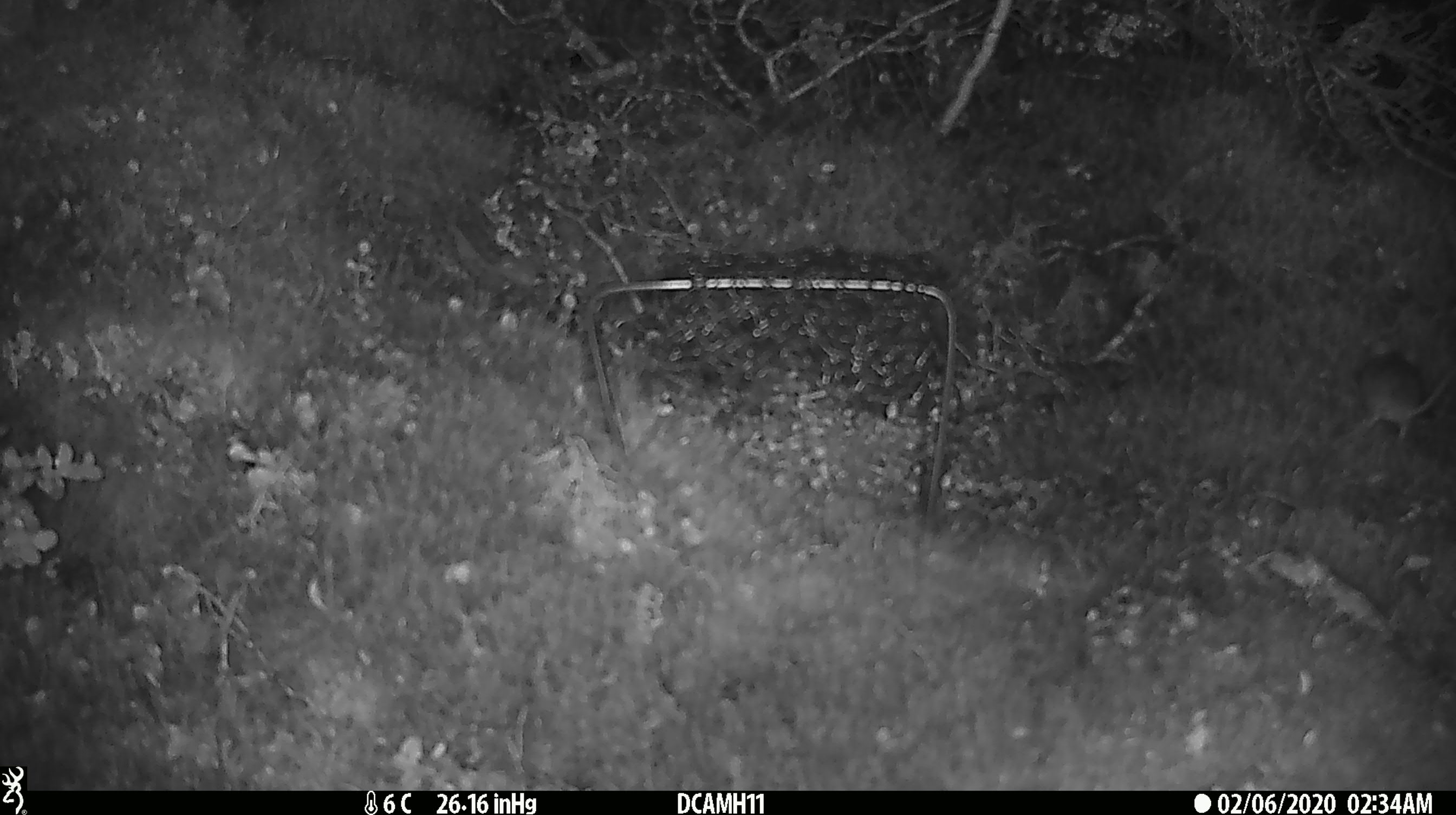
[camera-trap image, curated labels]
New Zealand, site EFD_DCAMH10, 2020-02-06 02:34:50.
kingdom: Animalia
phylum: Chordata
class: Mammalia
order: Rodentia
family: Muridae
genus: Mus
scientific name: Mus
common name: mouse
Mouse (Mus).